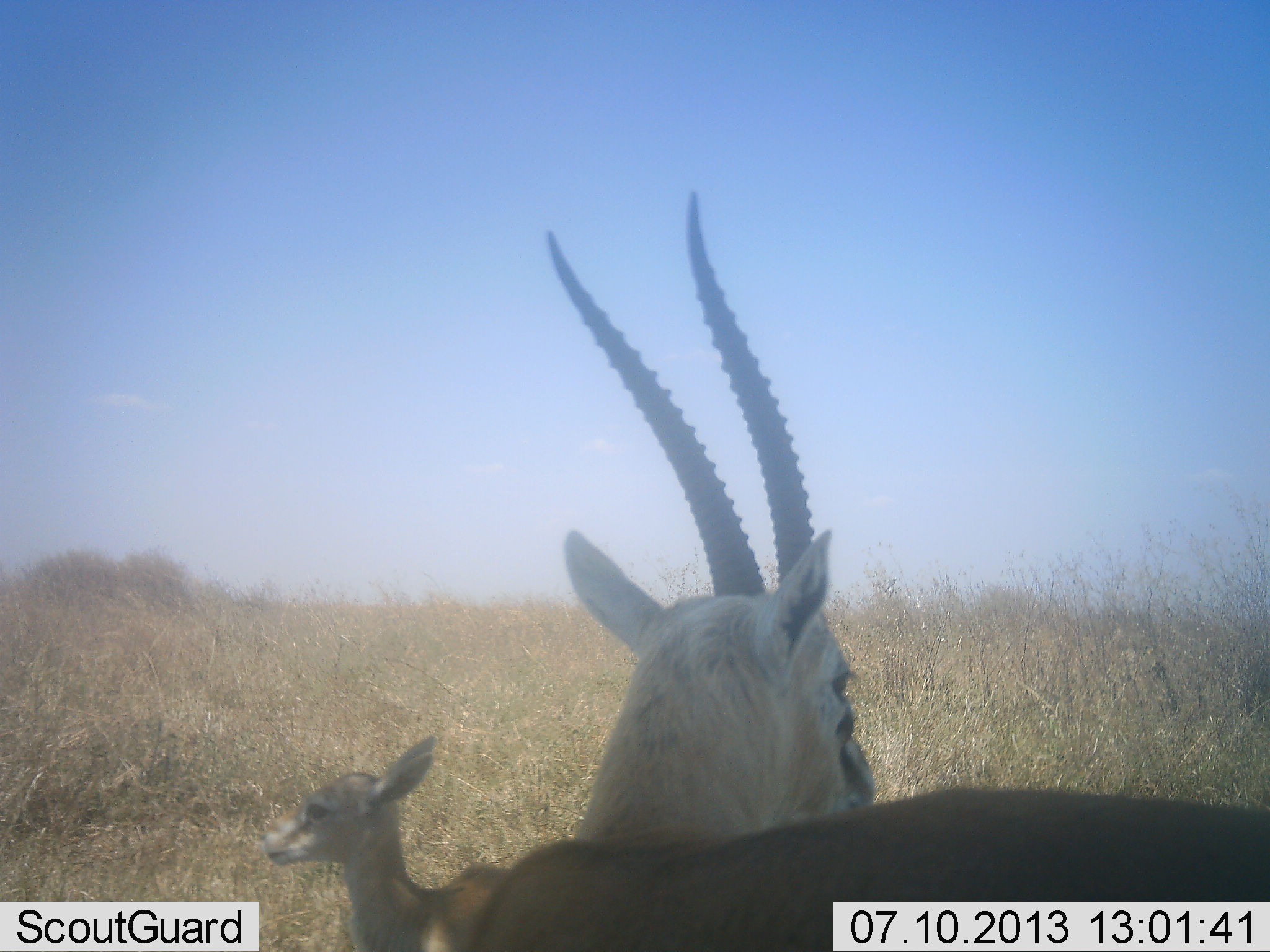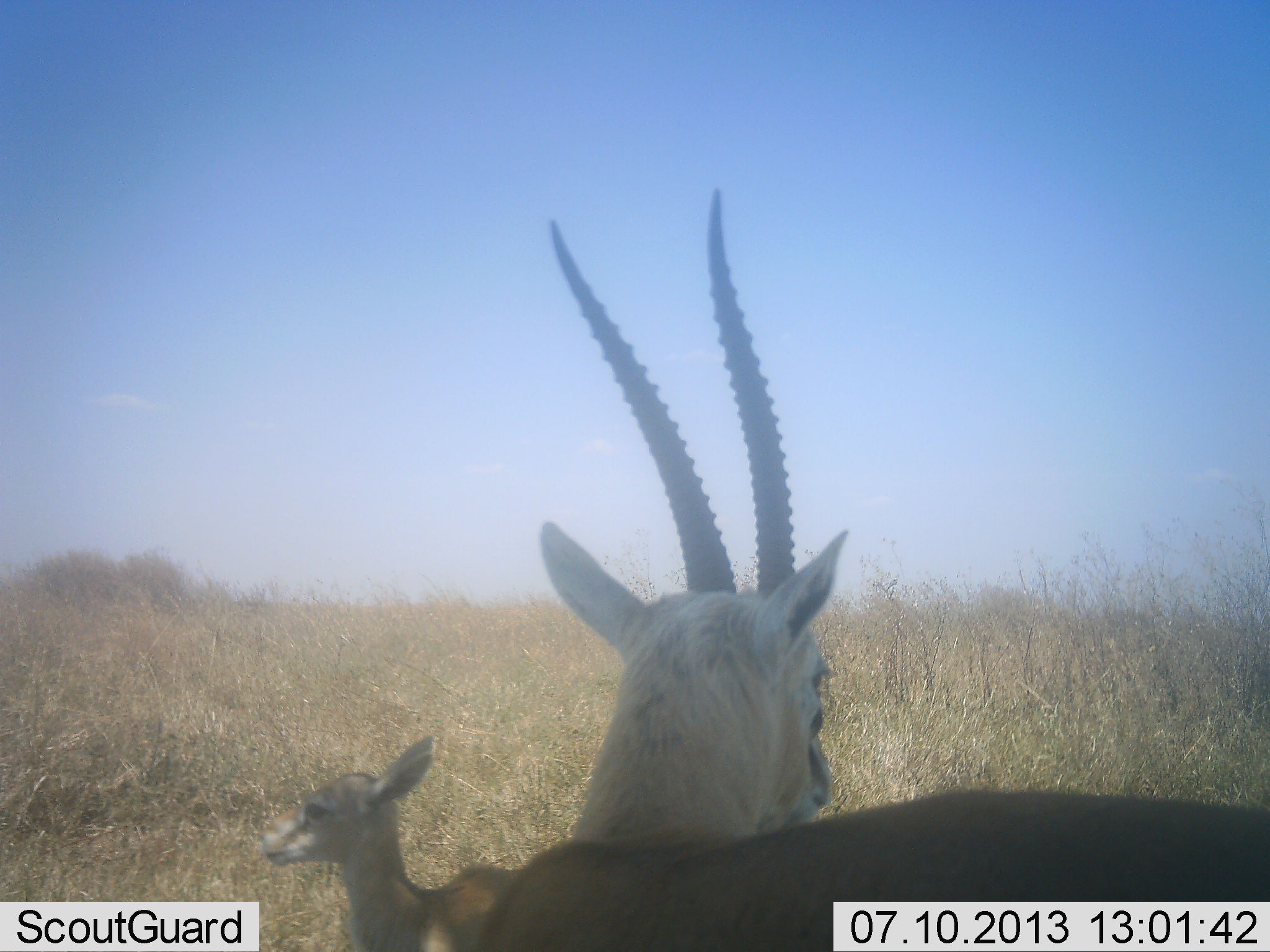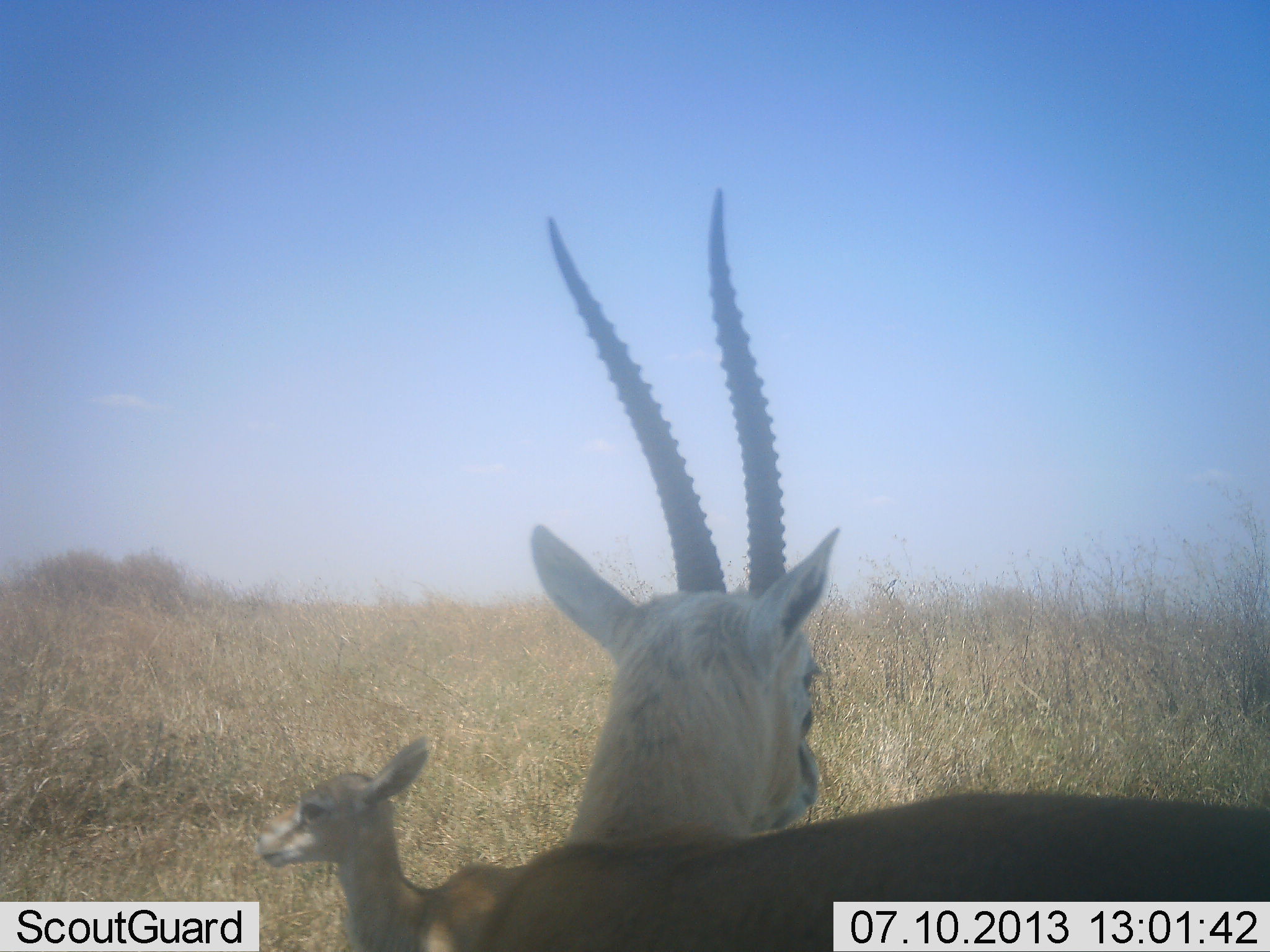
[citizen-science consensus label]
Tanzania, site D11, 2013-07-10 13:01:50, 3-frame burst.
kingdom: Animalia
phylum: Chordata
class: Mammalia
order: Artiodactyla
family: Bovidae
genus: Eudorcas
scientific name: Eudorcas thomsonii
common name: thomson's gazelle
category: gazellethomsons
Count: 2.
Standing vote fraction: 77%.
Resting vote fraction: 27%.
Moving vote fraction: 4%.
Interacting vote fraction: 4%.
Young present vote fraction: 88%.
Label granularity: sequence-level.